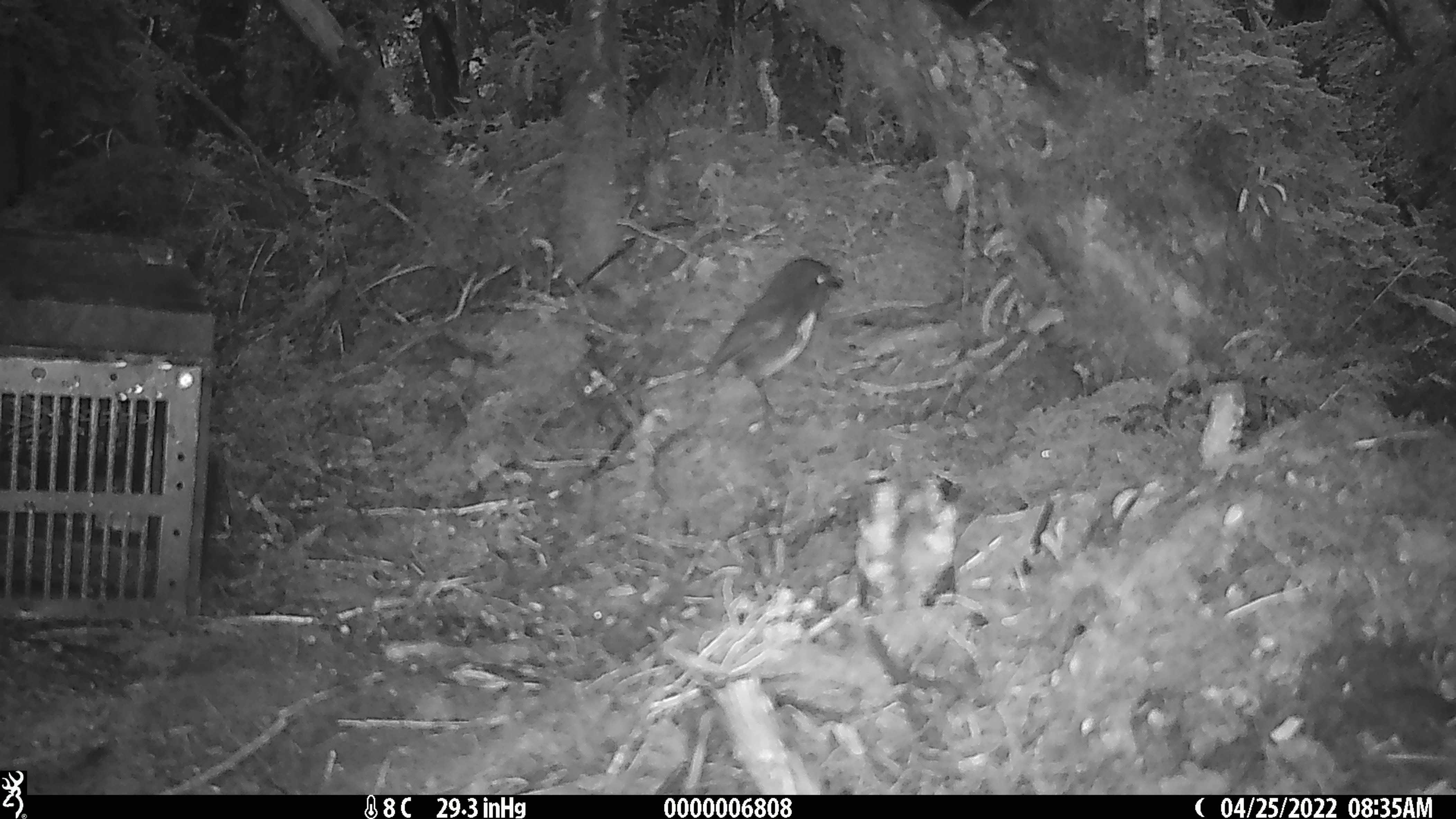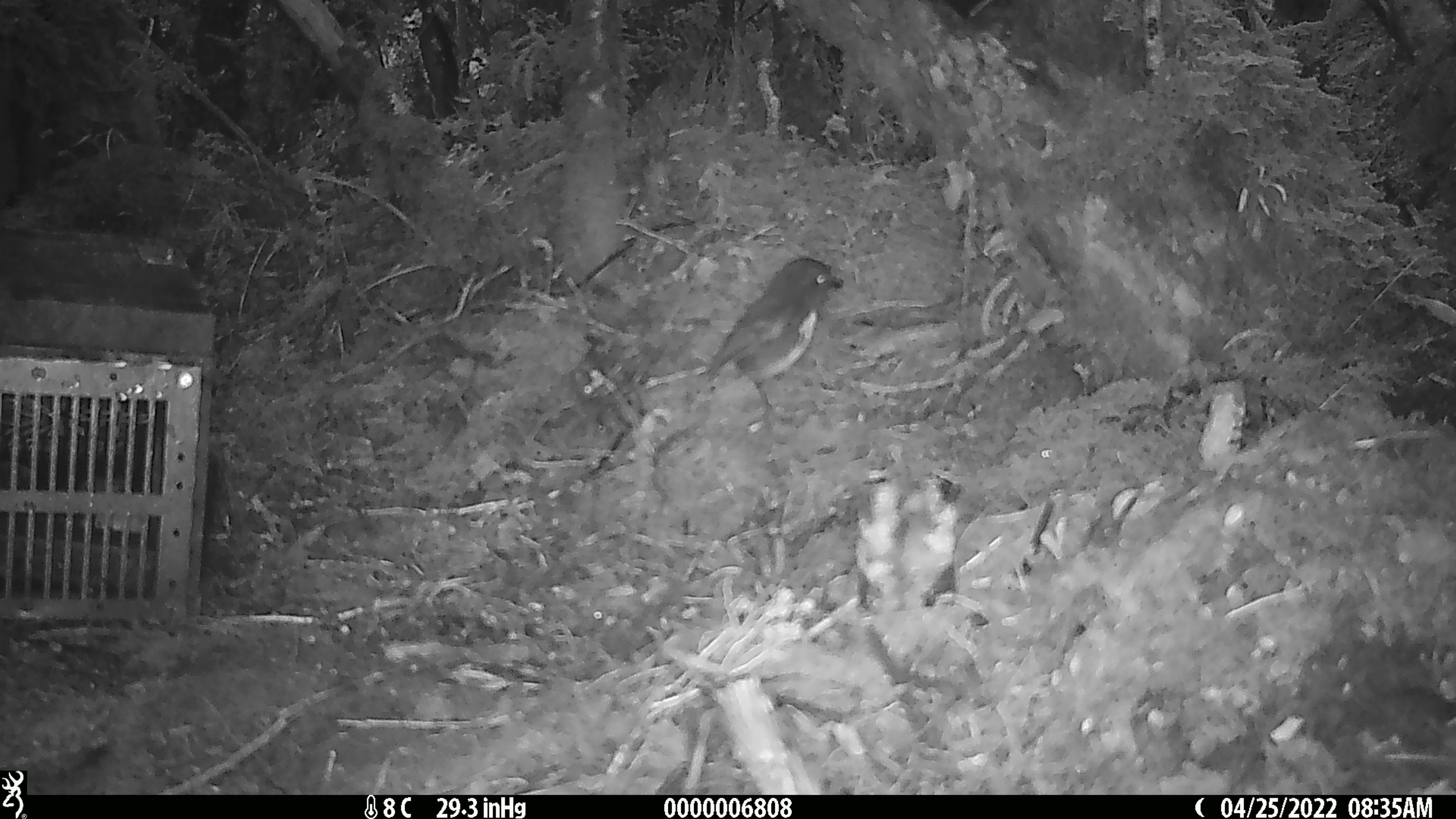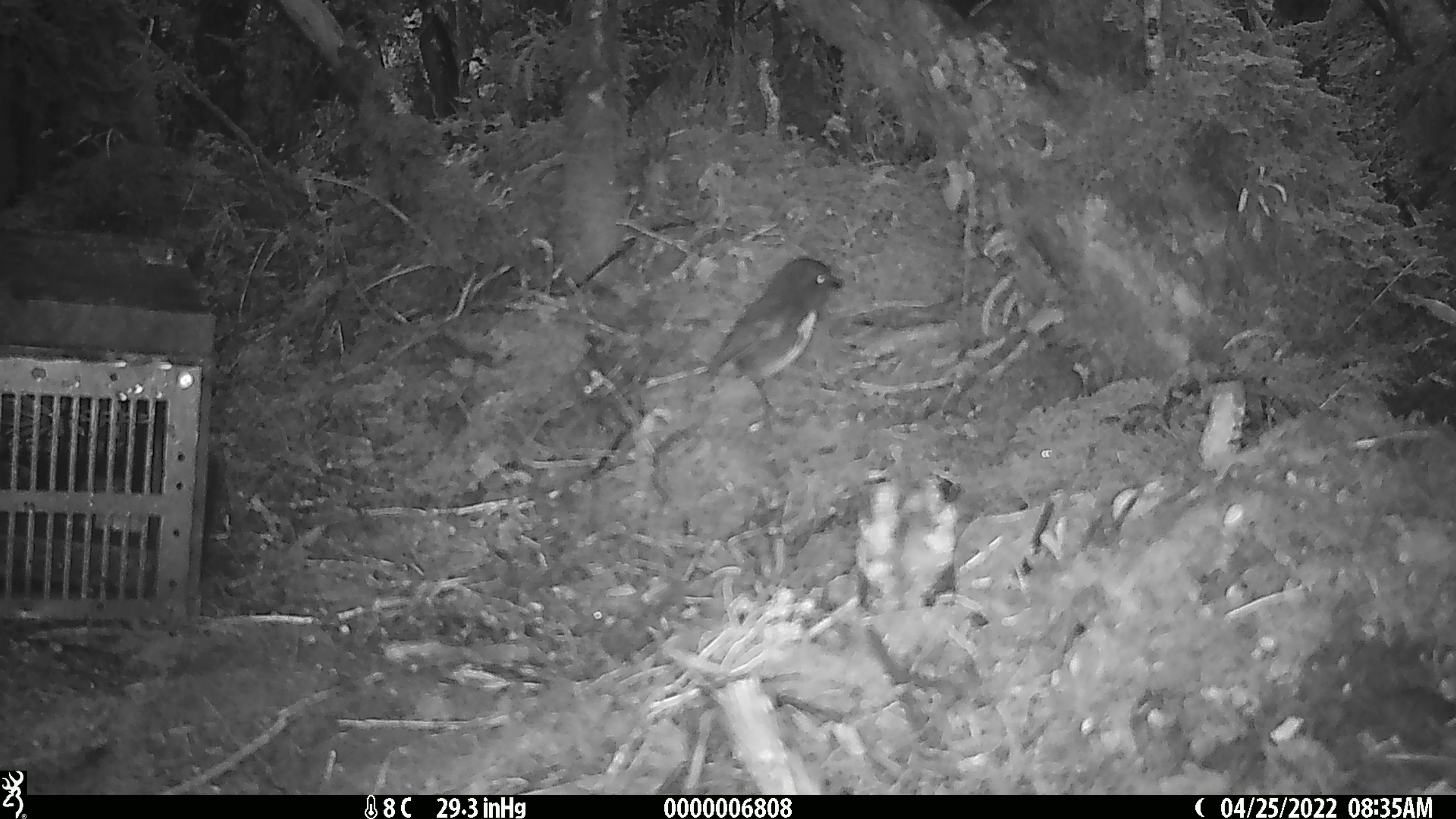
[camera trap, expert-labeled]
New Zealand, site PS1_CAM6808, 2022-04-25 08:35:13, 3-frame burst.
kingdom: Animalia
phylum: Chordata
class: Aves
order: Passeriformes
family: Petroicidae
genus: Petroica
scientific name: Petroica australis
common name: new zealand robin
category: robin